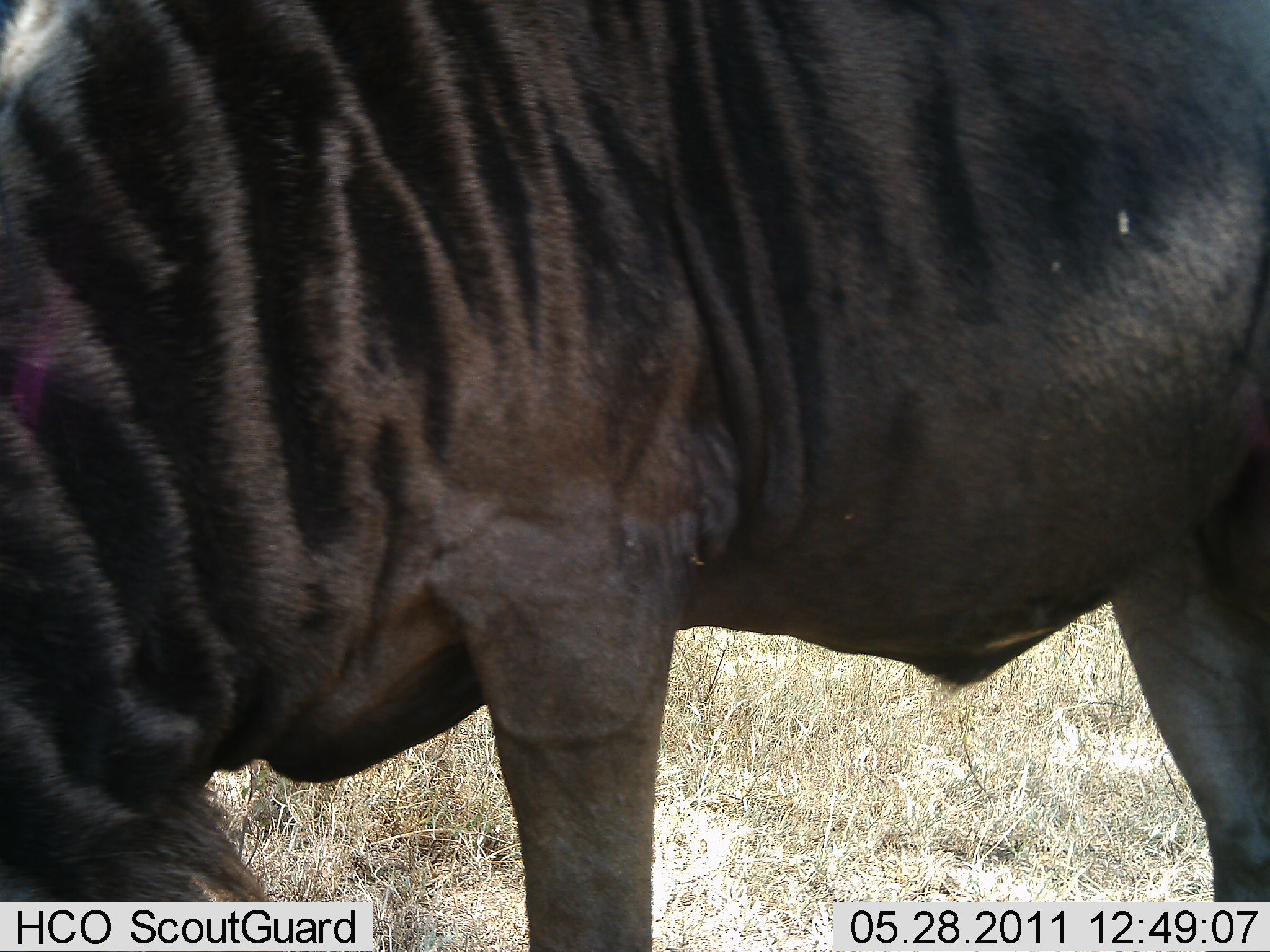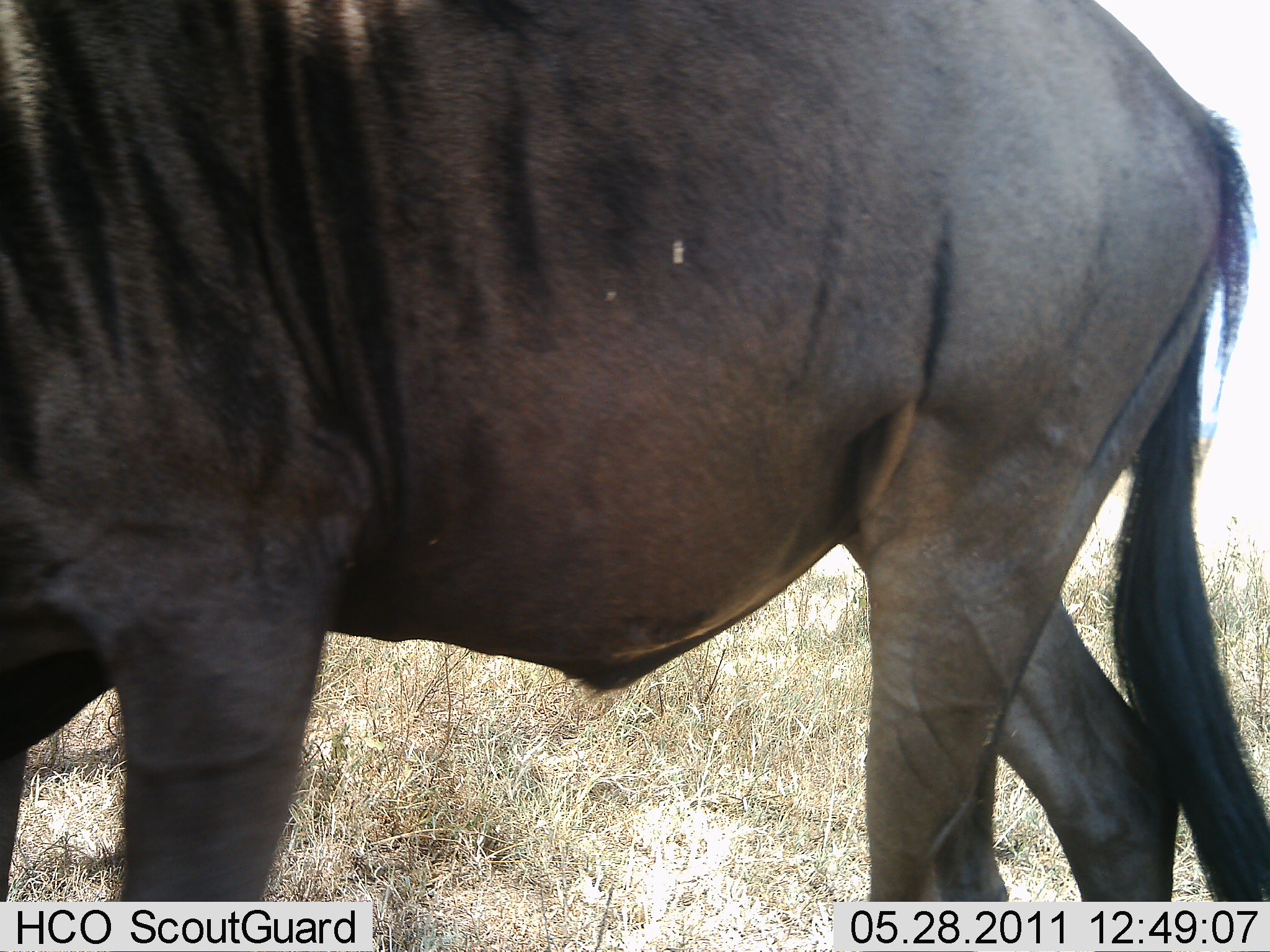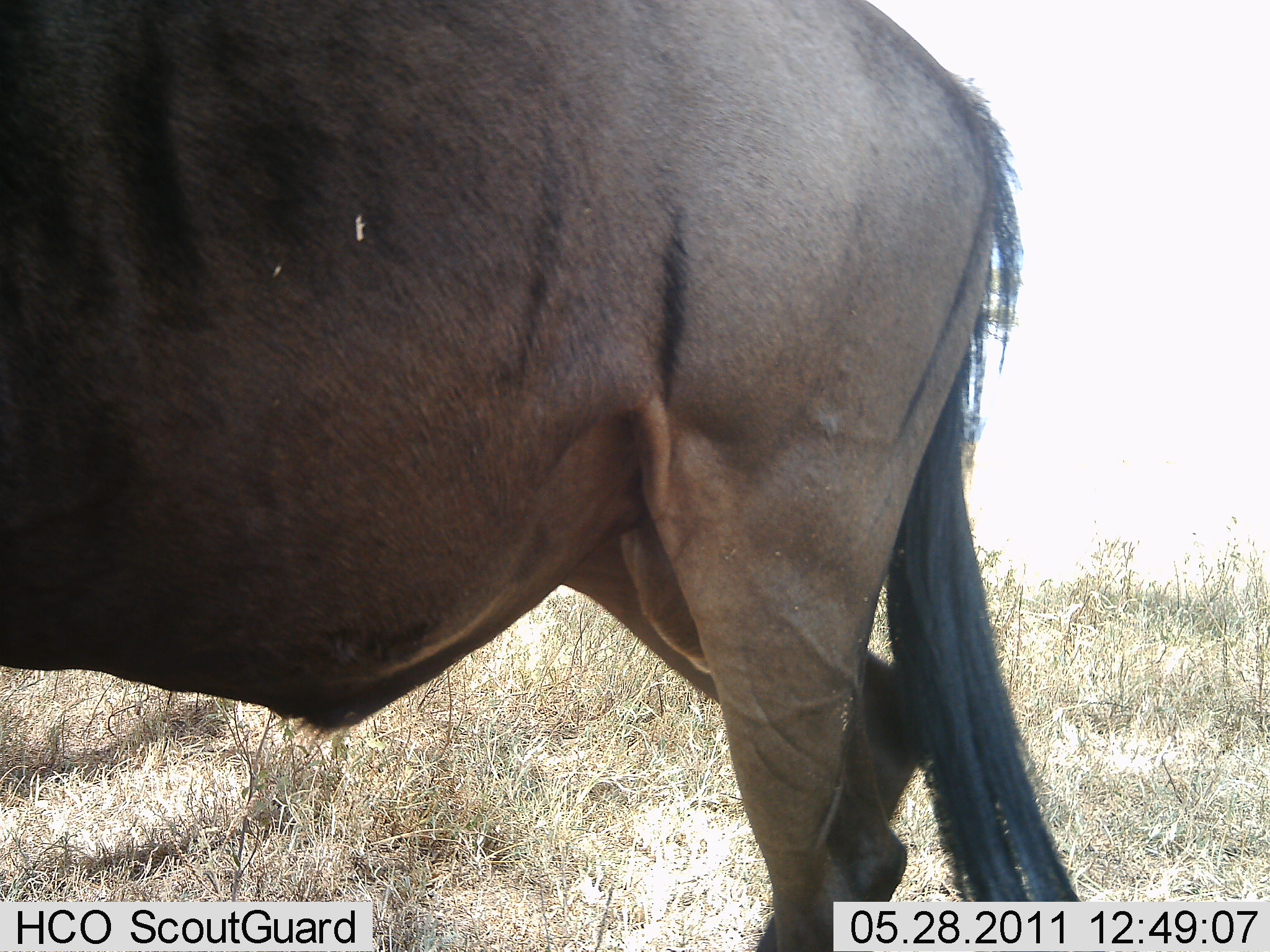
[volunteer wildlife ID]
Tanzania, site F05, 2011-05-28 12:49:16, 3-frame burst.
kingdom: Animalia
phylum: Chordata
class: Mammalia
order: Artiodactyla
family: Bovidae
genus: Connochaetes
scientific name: Connochaetes taurinus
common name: blue wildebeest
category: wildebeest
Wildebeest (blue wildebeest) (Connochaetes taurinus), count 1. Behavior (volunteer vote fractions): standing 18%, resting 0%, moving 55%, interacting 0%. Young present (vote fraction): 0%. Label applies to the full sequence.